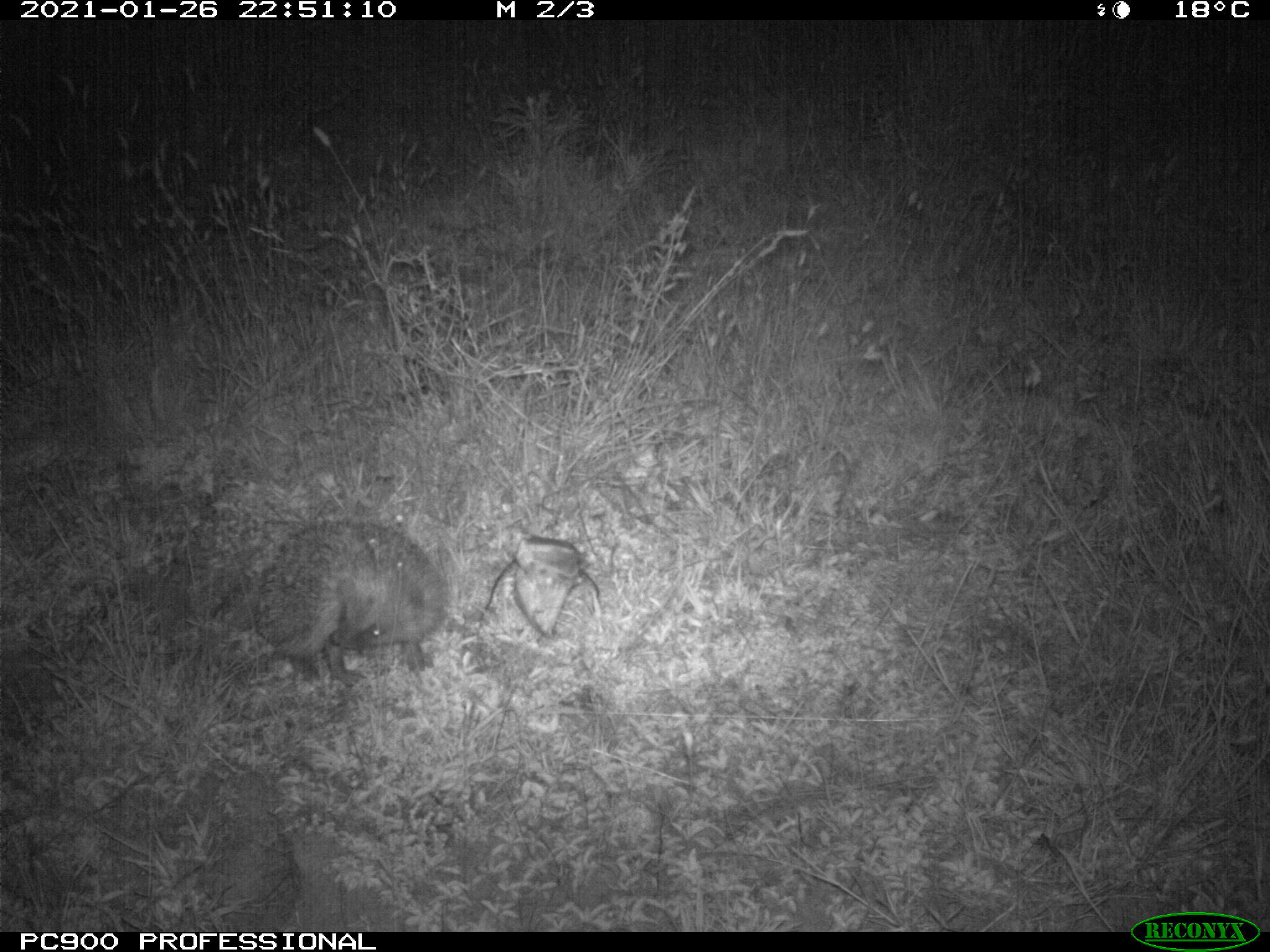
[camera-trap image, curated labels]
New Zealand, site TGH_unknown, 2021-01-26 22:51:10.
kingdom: Animalia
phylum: Chordata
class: Mammalia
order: Eulipotyphla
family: Erinaceidae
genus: Erinaceus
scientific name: Erinaceus europaeus europaeus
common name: european hedgehog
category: hedgehog